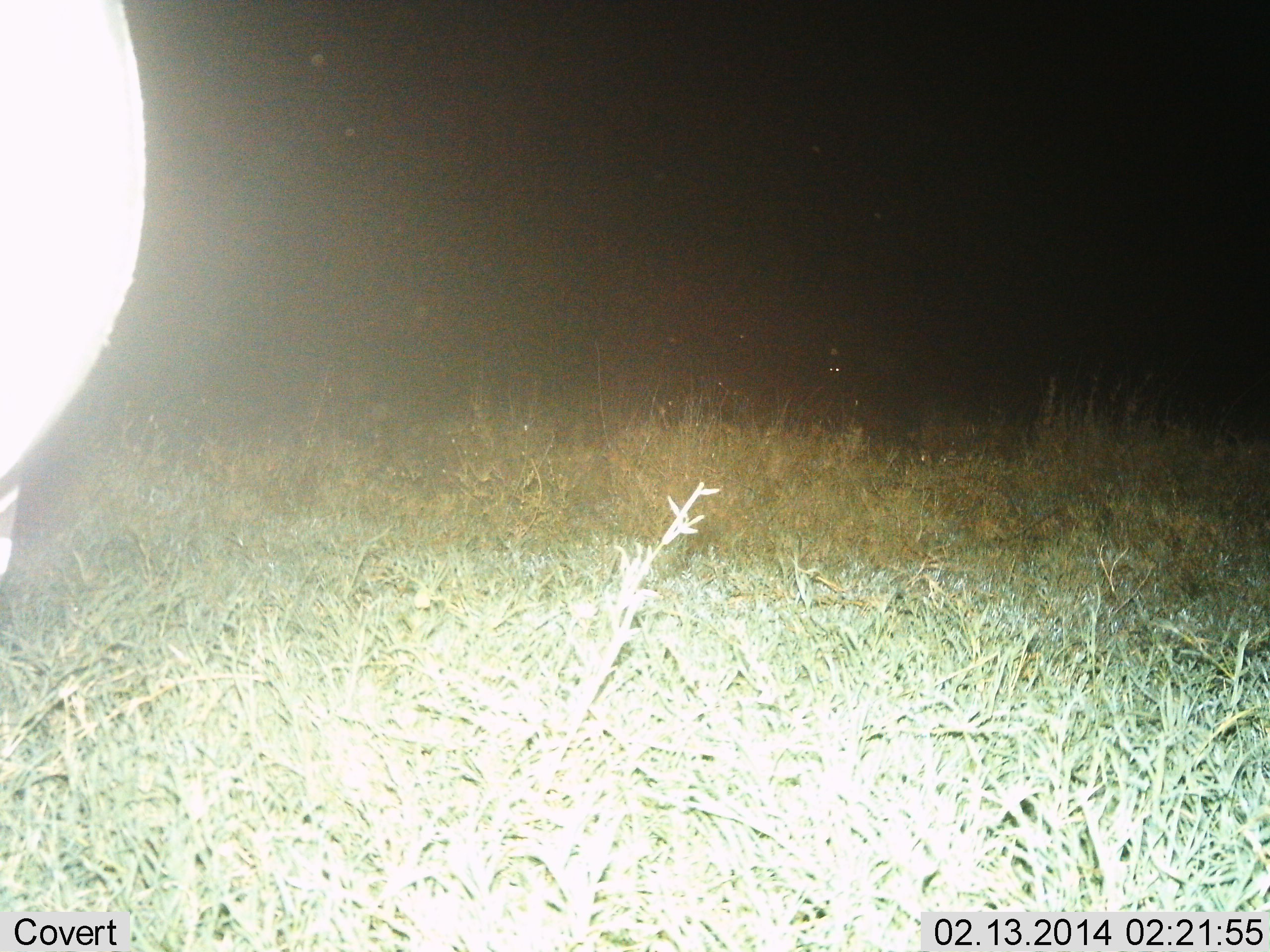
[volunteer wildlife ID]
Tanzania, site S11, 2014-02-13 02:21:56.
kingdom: Animalia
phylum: Chordata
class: Mammalia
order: Perissodactyla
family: Equidae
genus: Equus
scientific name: Equus quagga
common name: plains zebra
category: zebra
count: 1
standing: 100%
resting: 0%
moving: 0%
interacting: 0%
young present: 0%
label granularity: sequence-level